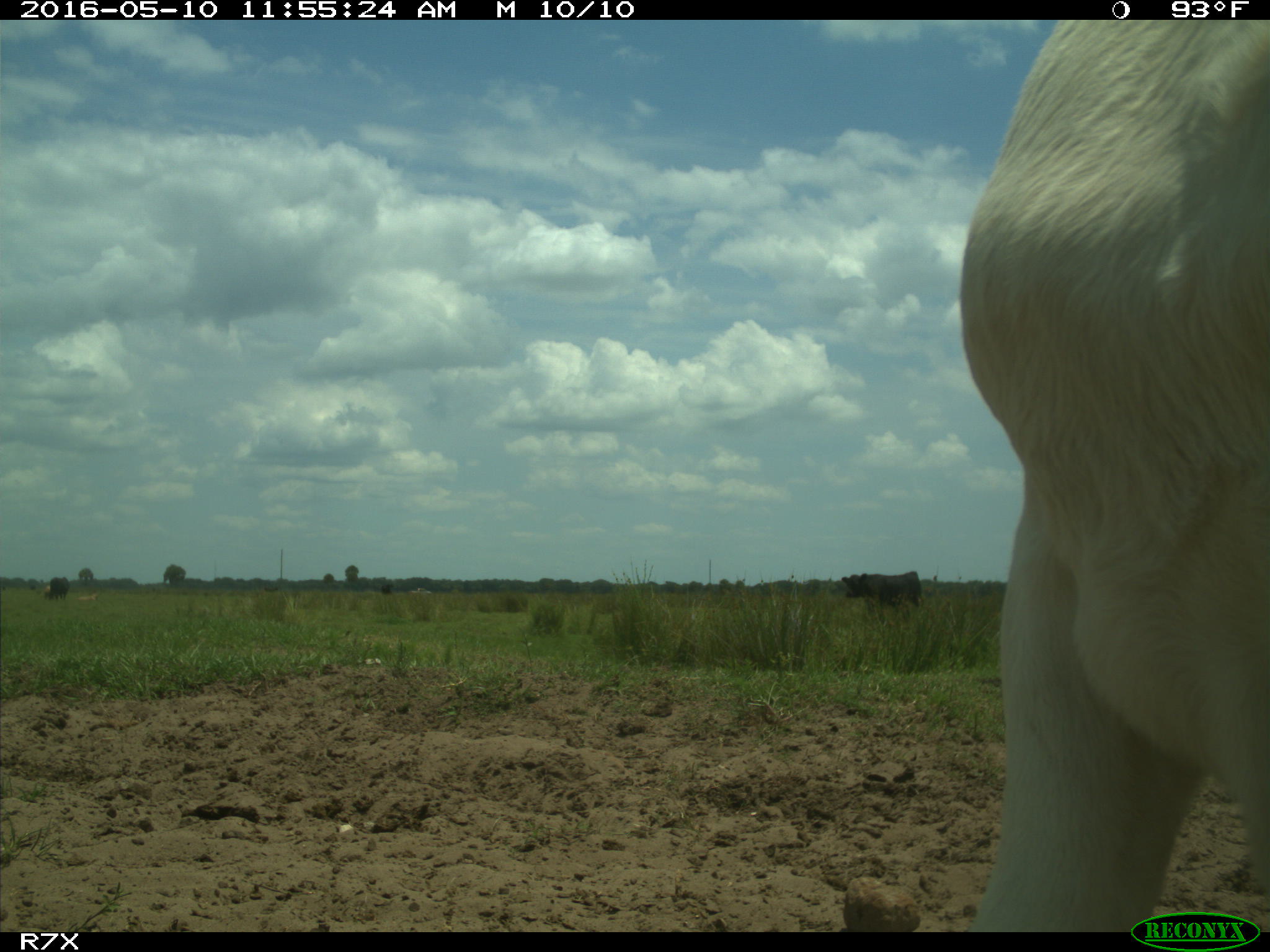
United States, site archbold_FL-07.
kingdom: Animalia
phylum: Chordata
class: Mammalia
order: Artiodactyla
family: Bovidae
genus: Bos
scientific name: Bos taurus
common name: domestic cow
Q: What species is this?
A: Bos taurus (domestic cow).